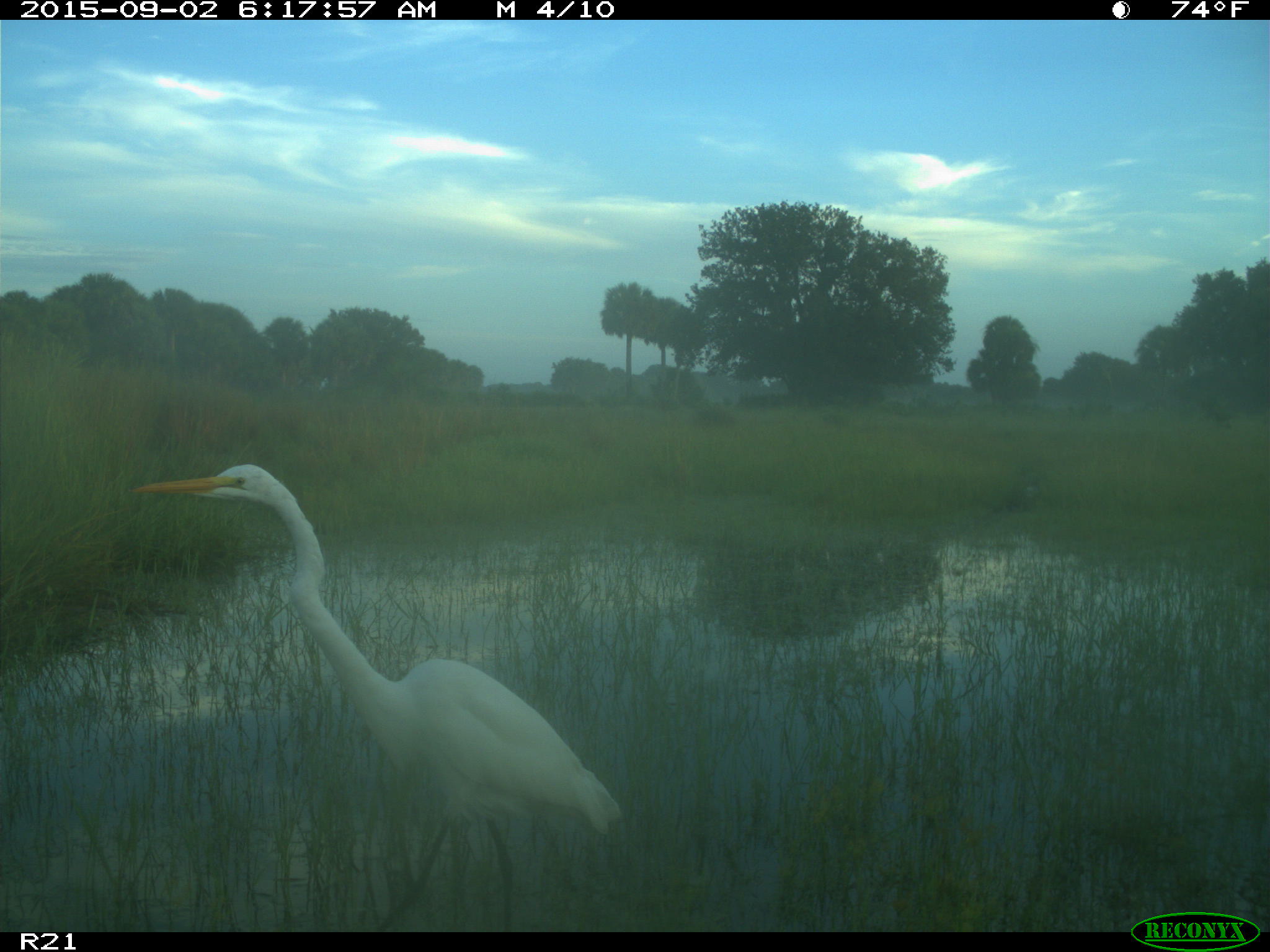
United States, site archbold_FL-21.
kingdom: Animalia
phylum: Chordata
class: Aves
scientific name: Aves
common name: birds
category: unidentified bird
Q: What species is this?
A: Unidentified bird (birds) (Aves).